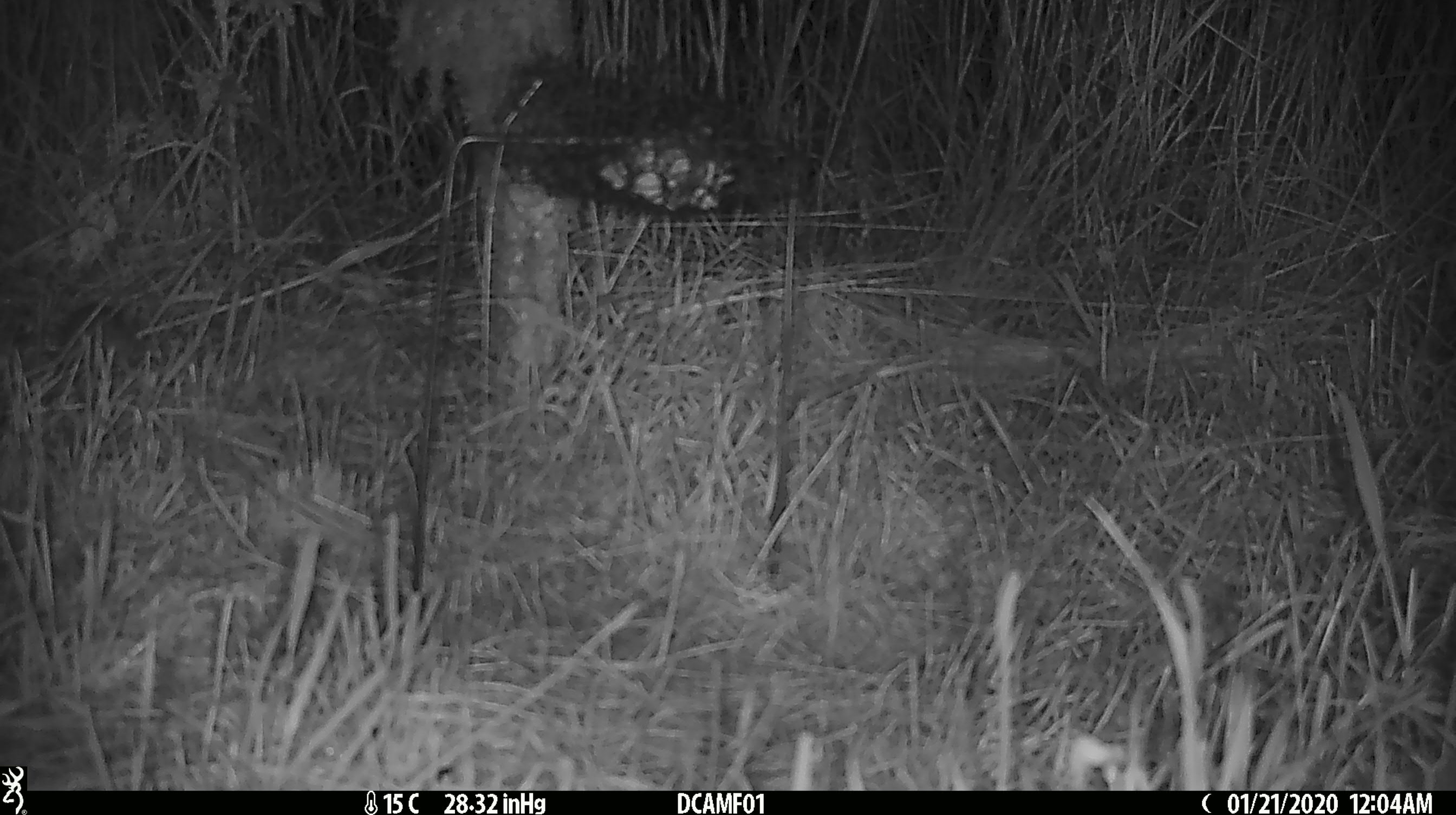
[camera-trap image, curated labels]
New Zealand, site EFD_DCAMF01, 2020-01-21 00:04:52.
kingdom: Animalia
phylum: Chordata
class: Mammalia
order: Rodentia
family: Muridae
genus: Mus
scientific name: Mus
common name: mouse